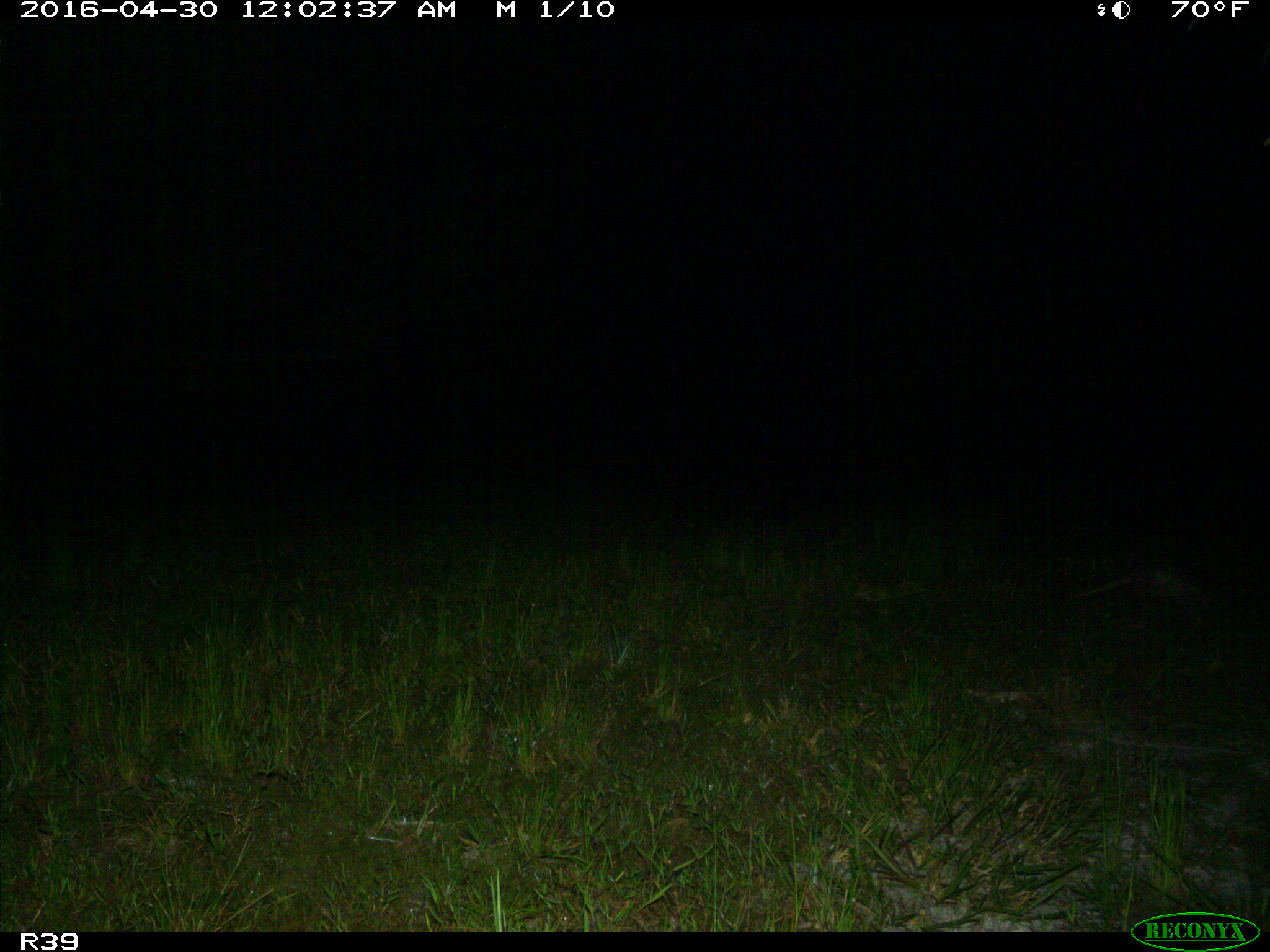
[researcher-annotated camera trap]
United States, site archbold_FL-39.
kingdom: Animalia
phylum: Chordata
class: Mammalia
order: Cingulata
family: Dasypodidae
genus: Dasypus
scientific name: Dasypus novemcinctus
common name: nine-banded armadillo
Dasypus novemcinctus (nine-banded armadillo).